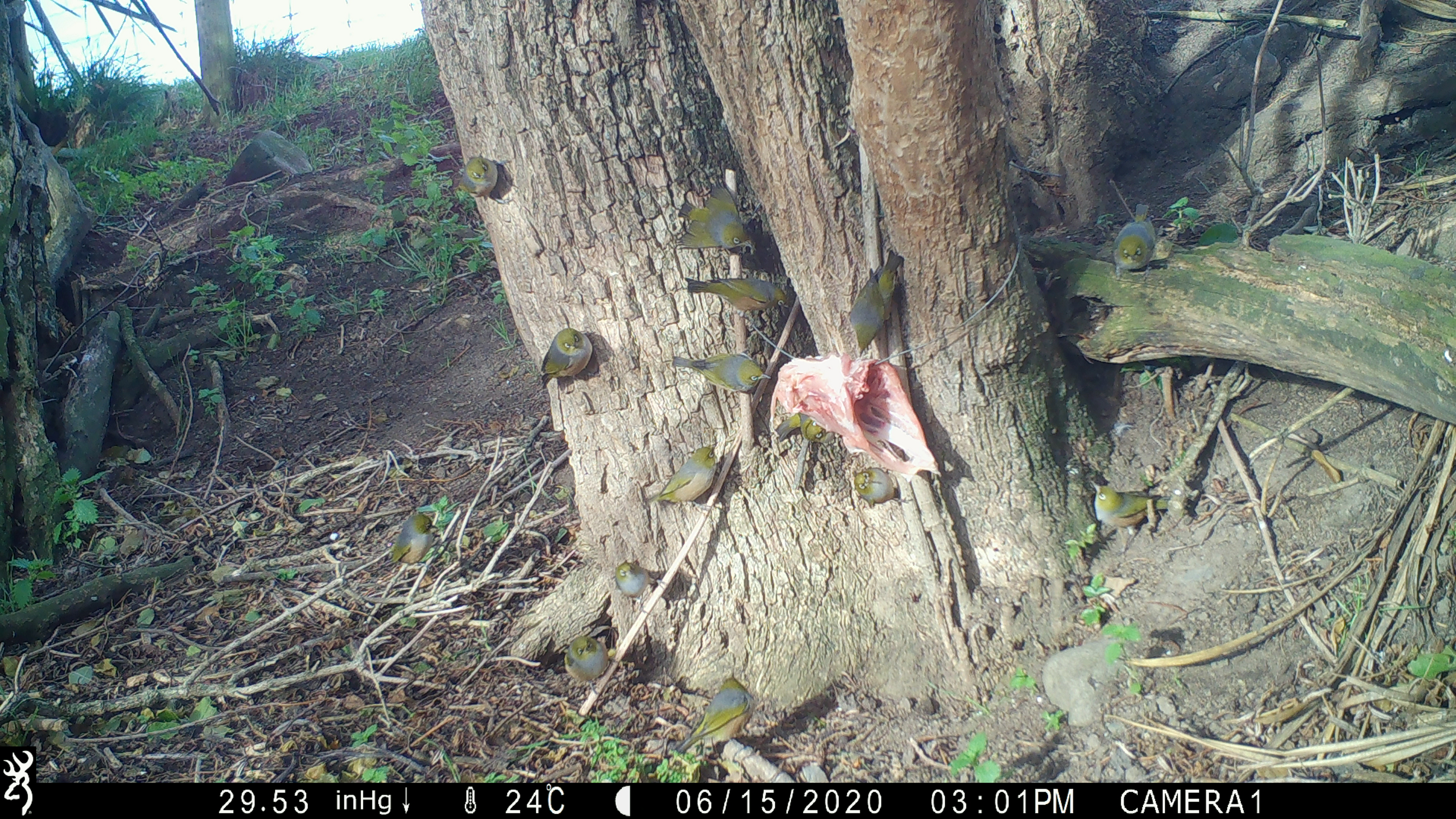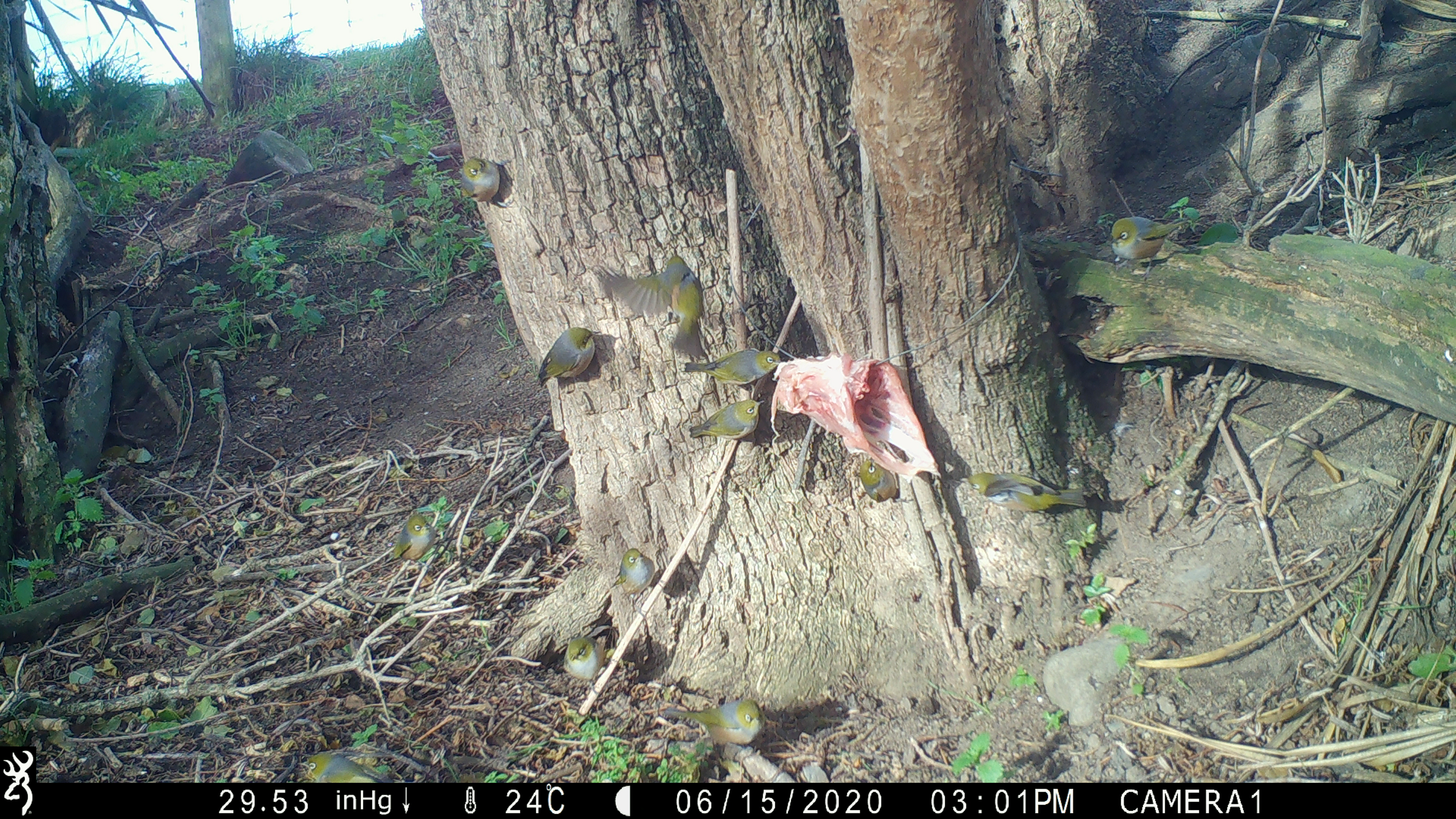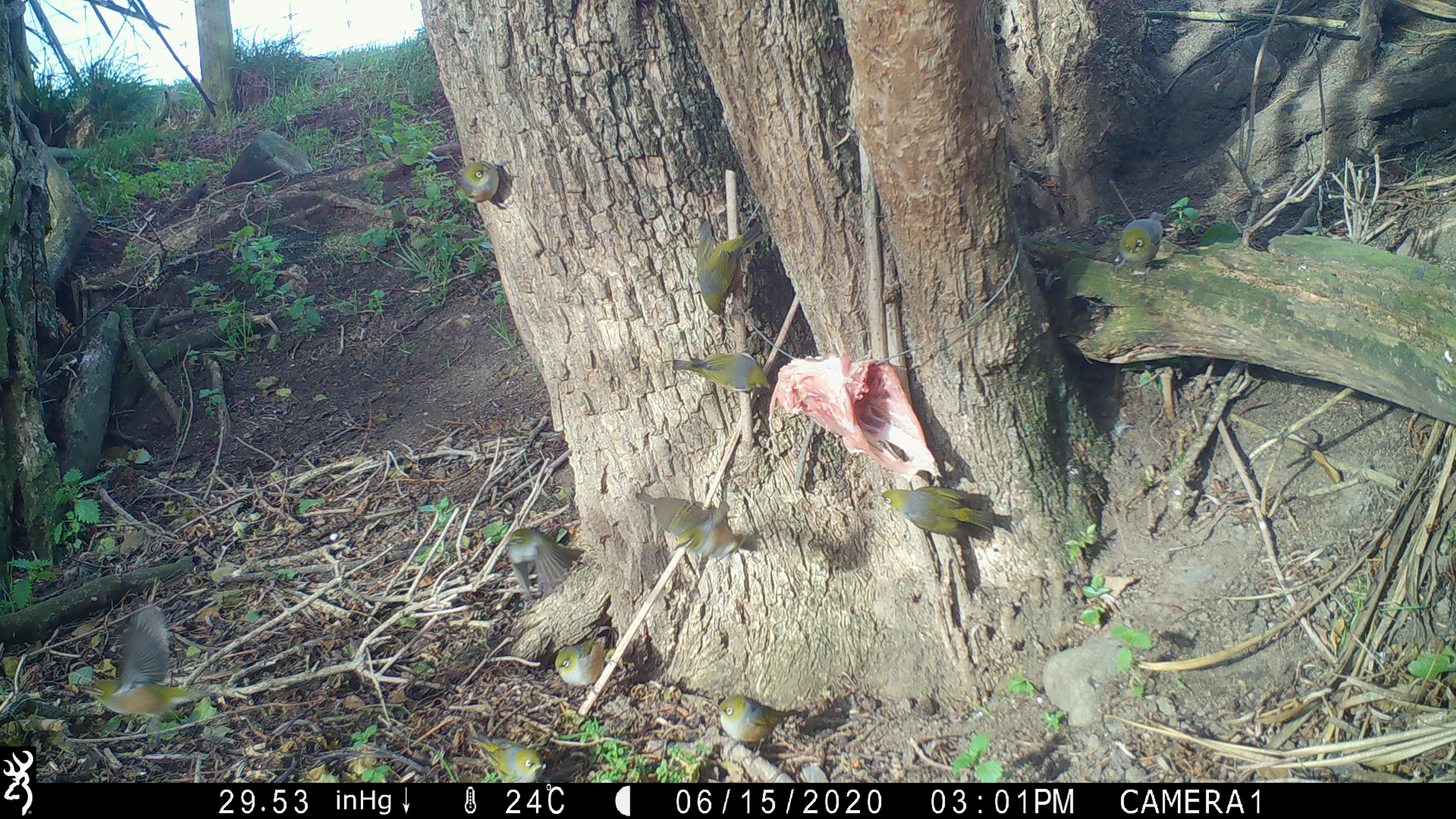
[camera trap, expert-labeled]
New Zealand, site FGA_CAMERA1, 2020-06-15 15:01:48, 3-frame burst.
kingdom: Animalia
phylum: Chordata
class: Aves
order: Passeriformes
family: Zosteropidae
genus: Zosterops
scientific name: Zosterops lateralis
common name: silvereye